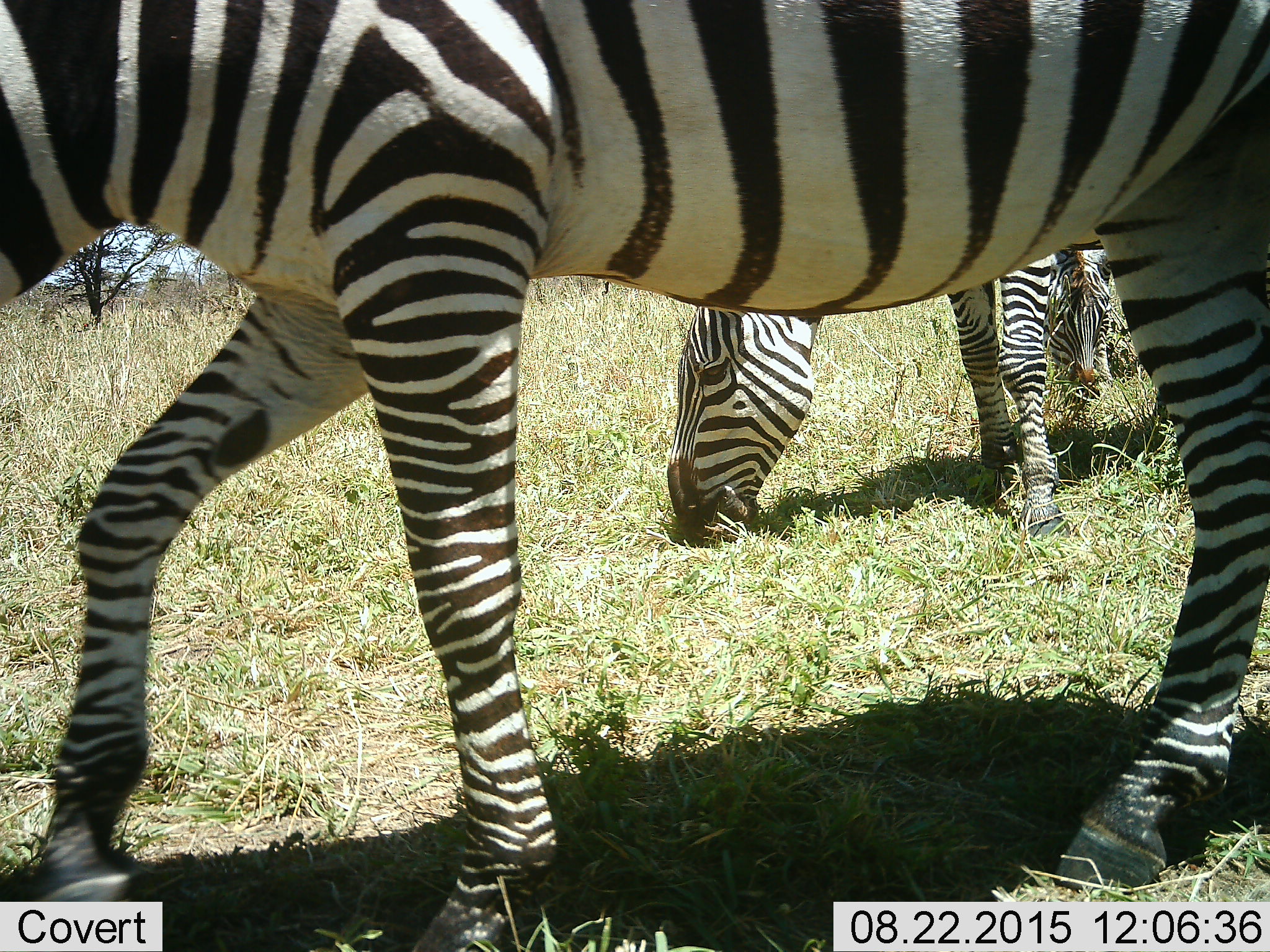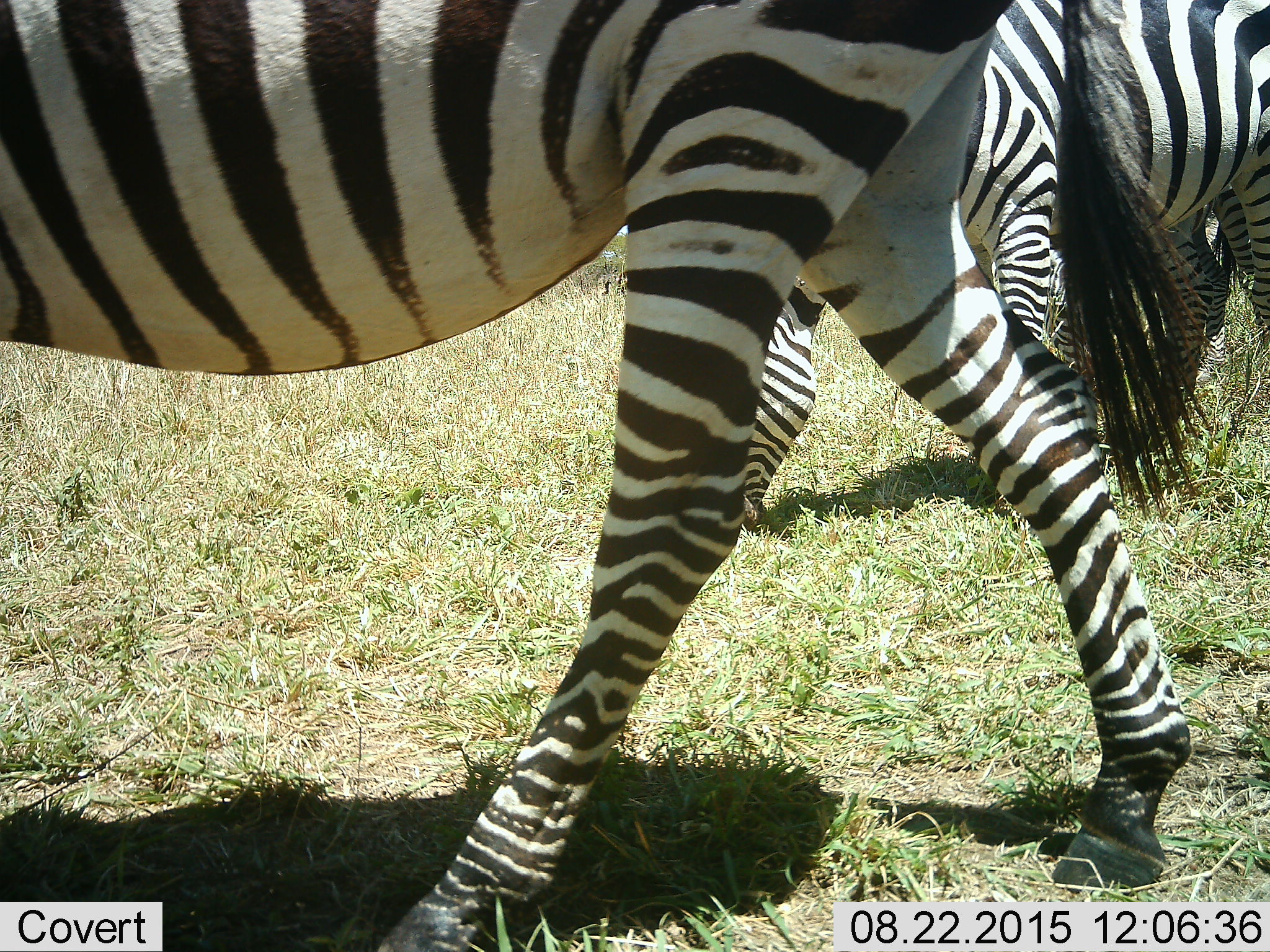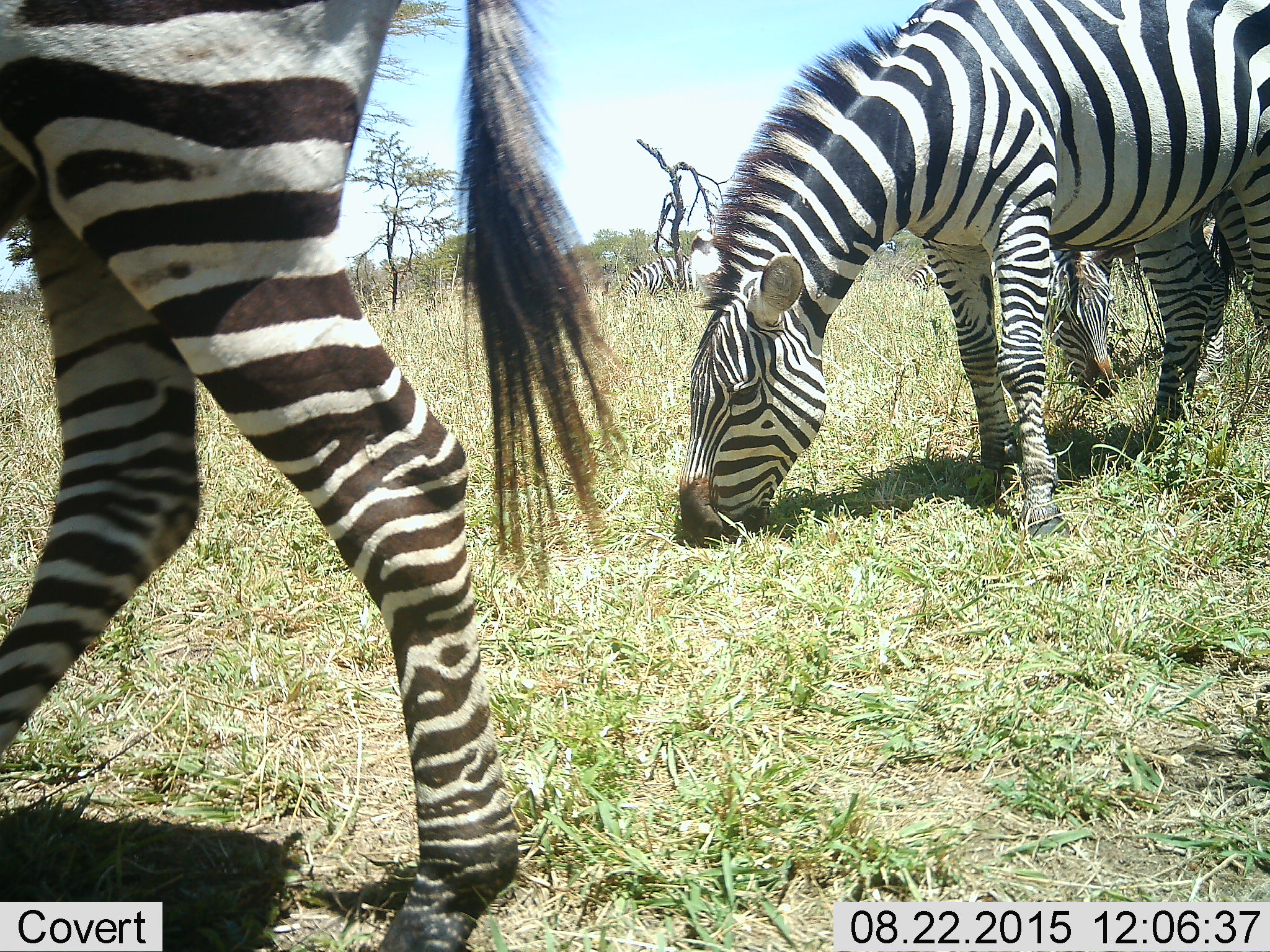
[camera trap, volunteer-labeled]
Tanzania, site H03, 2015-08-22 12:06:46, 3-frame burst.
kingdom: Animalia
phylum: Chordata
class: Mammalia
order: Perissodactyla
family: Equidae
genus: Equus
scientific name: Equus quagga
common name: plains zebra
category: zebra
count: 3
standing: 33%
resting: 0%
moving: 89%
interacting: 0%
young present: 0%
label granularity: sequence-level